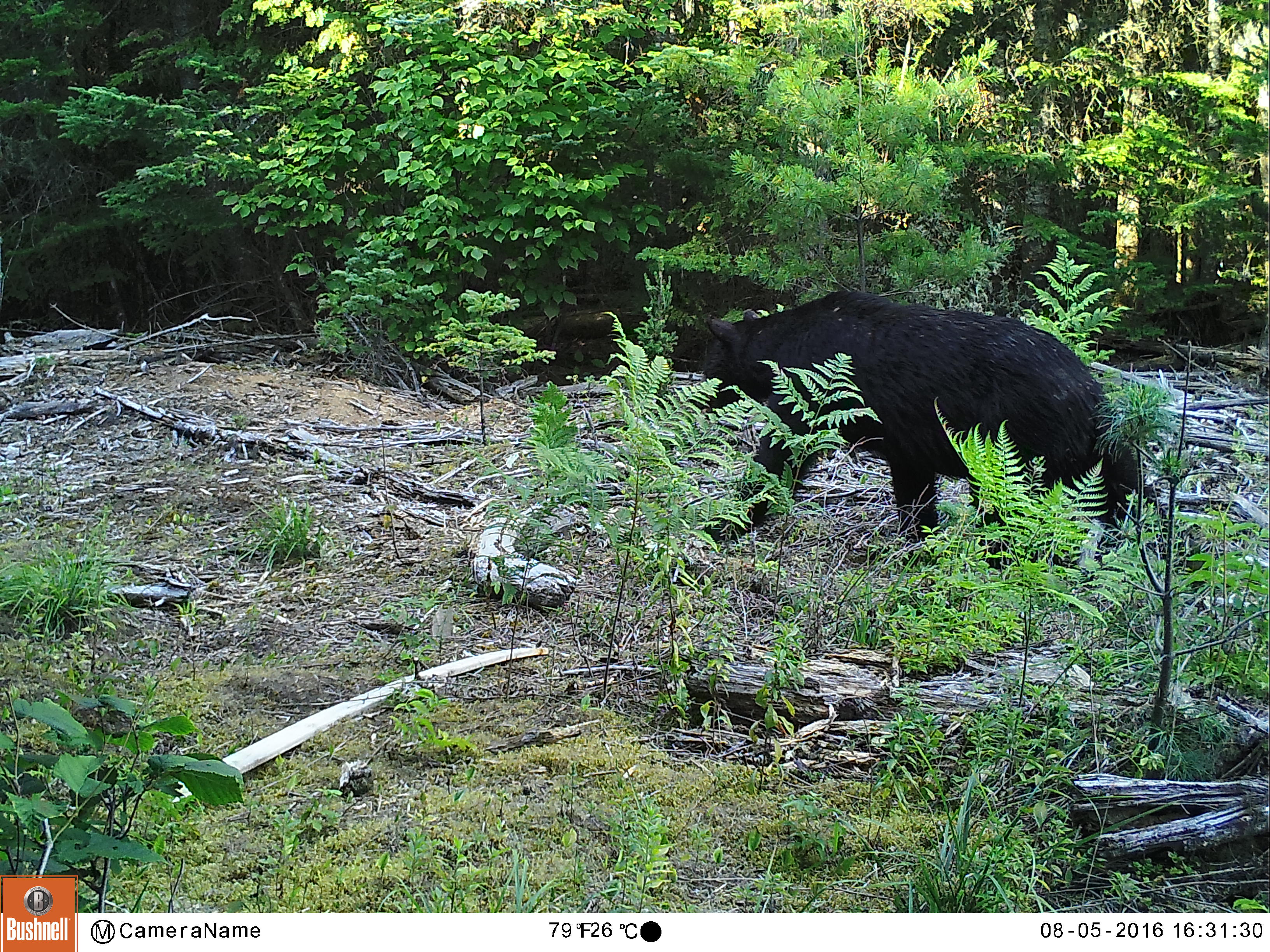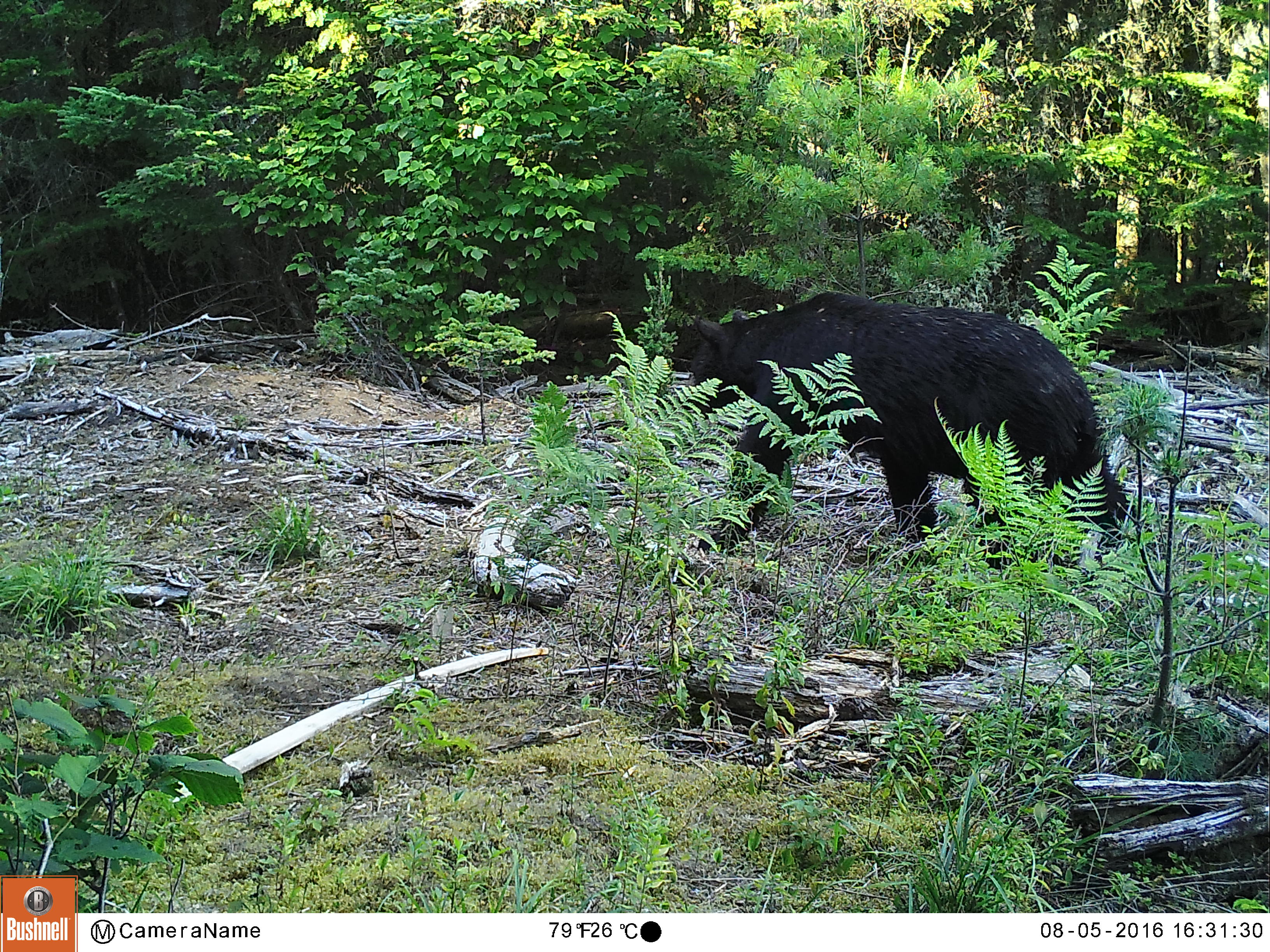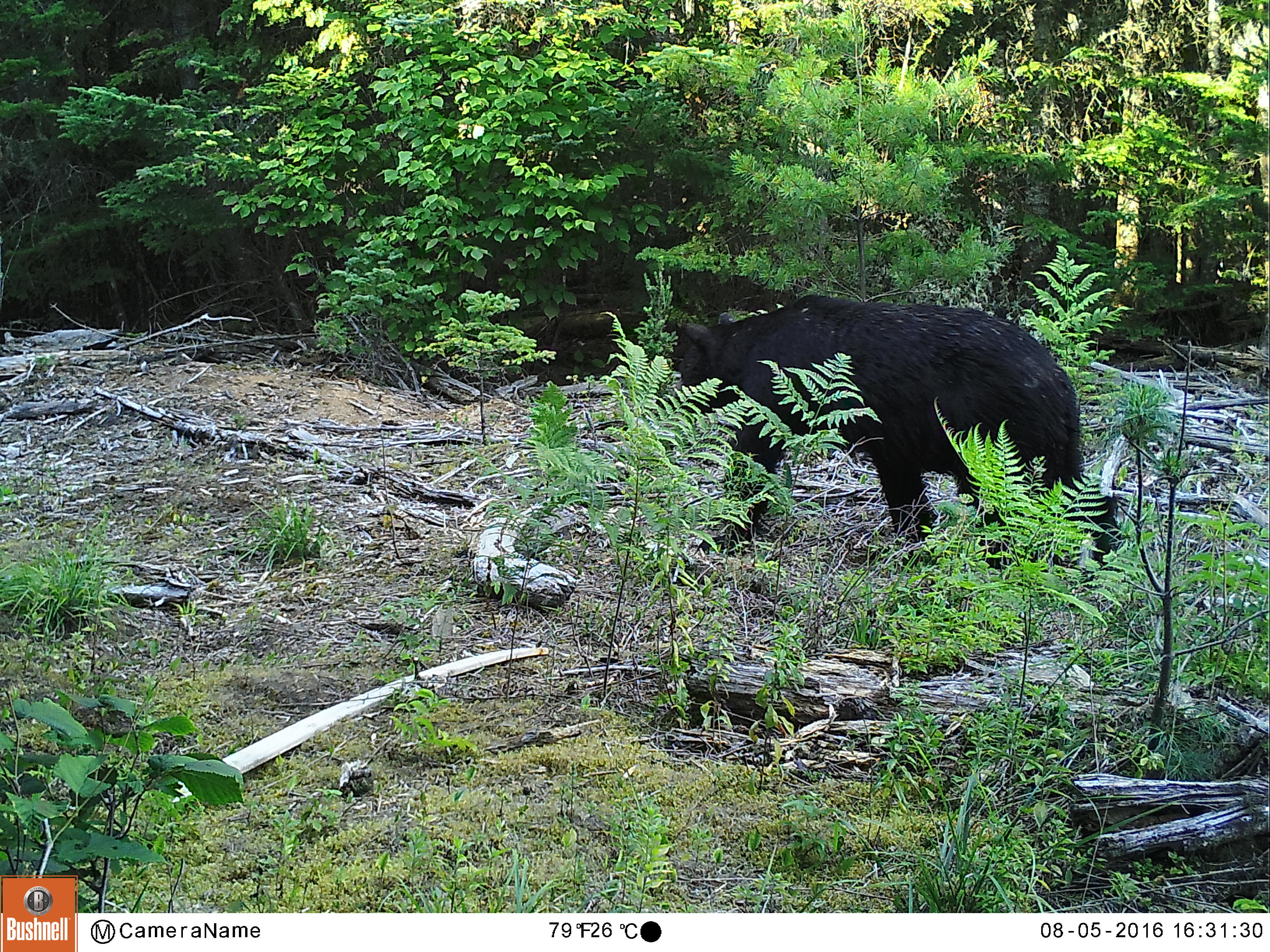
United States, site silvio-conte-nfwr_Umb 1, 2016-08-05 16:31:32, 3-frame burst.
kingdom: Animalia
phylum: Chordata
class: Mammalia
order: Carnivora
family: Ursidae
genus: Ursus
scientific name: Ursus americanus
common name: black bear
Black bear (Ursus americanus).